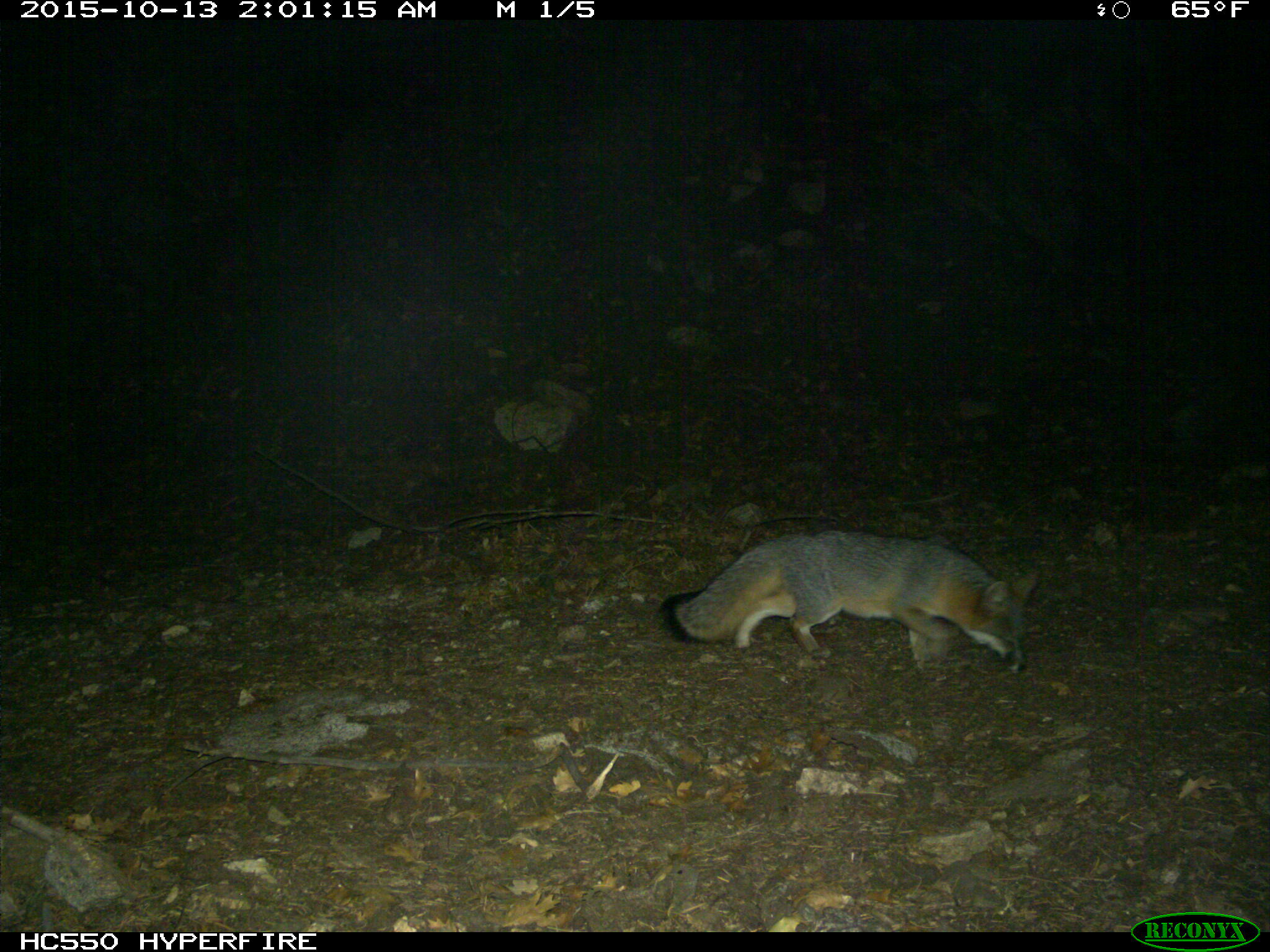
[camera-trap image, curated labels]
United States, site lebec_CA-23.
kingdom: Animalia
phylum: Chordata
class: Mammalia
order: Carnivora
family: Canidae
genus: Urocyon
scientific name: Urocyon cinereoargenteus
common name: gray fox